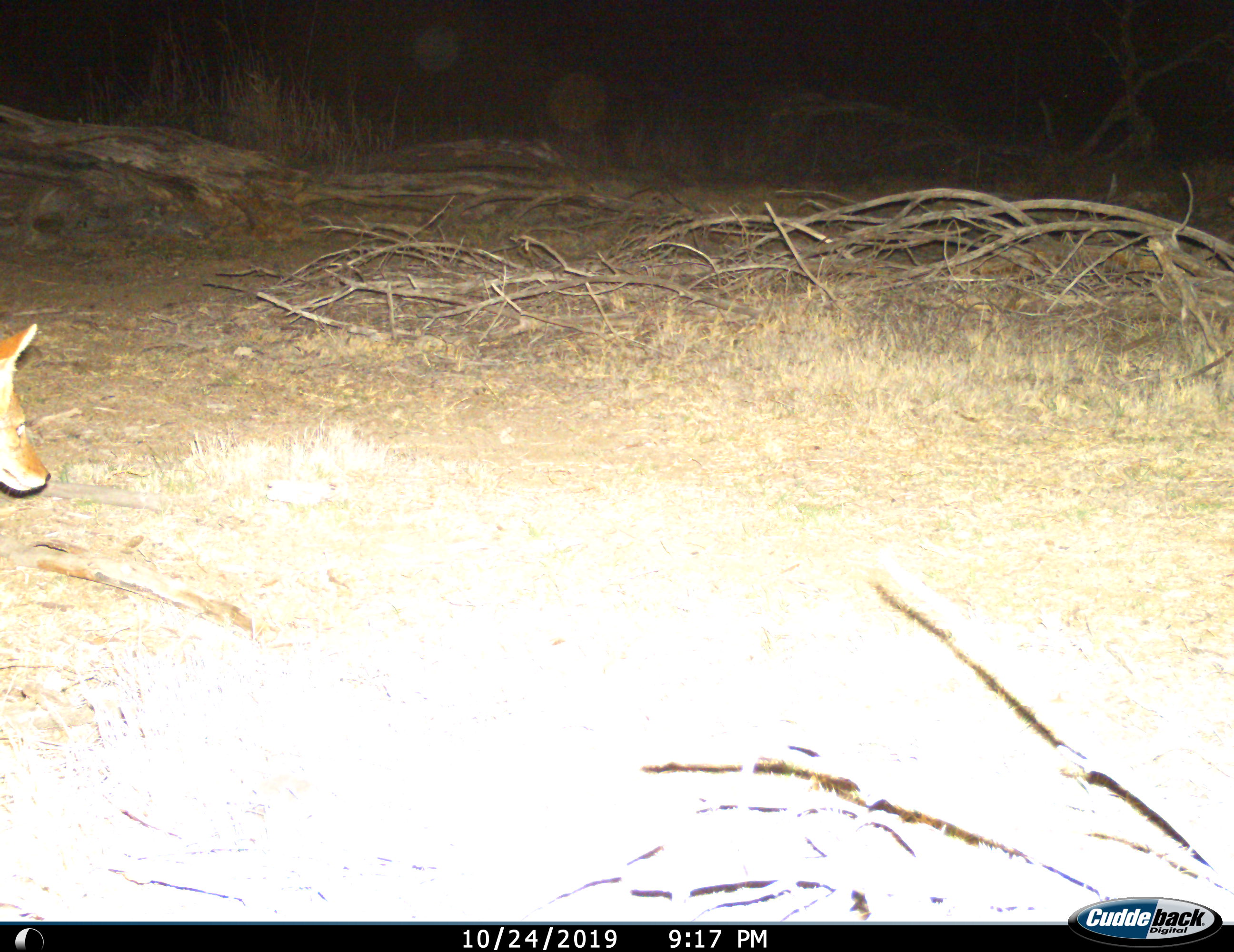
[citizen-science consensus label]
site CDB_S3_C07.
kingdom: Animalia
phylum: Chordata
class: Mammalia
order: Carnivora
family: Canidae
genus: Lupulella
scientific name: Lupulella mesomelas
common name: black-backed jackal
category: jackalblackbacked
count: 1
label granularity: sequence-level